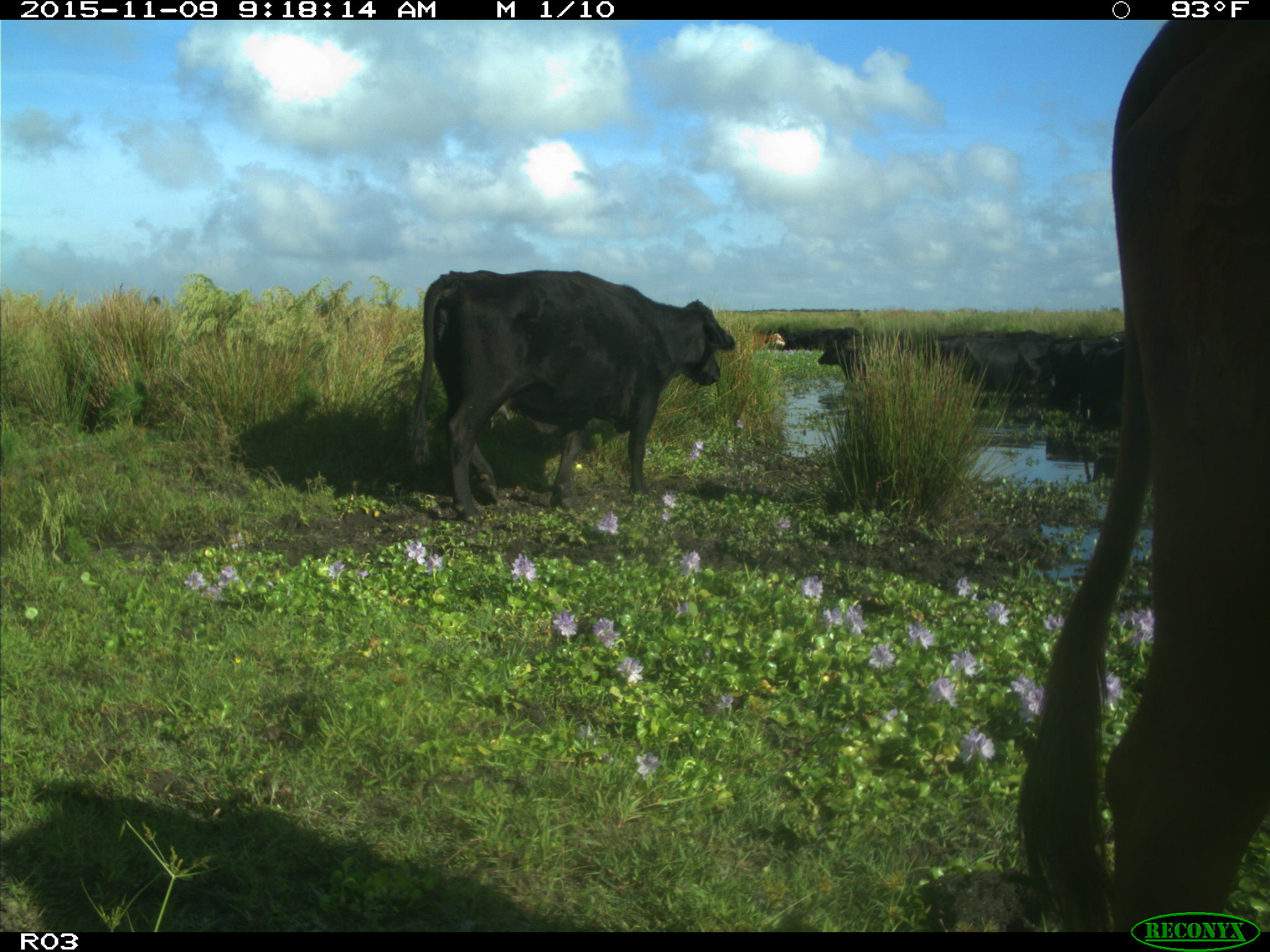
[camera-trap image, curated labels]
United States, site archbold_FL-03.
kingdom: Animalia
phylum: Chordata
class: Mammalia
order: Artiodactyla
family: Bovidae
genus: Bos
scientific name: Bos taurus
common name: domestic cow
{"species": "Bos taurus (domestic cow)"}